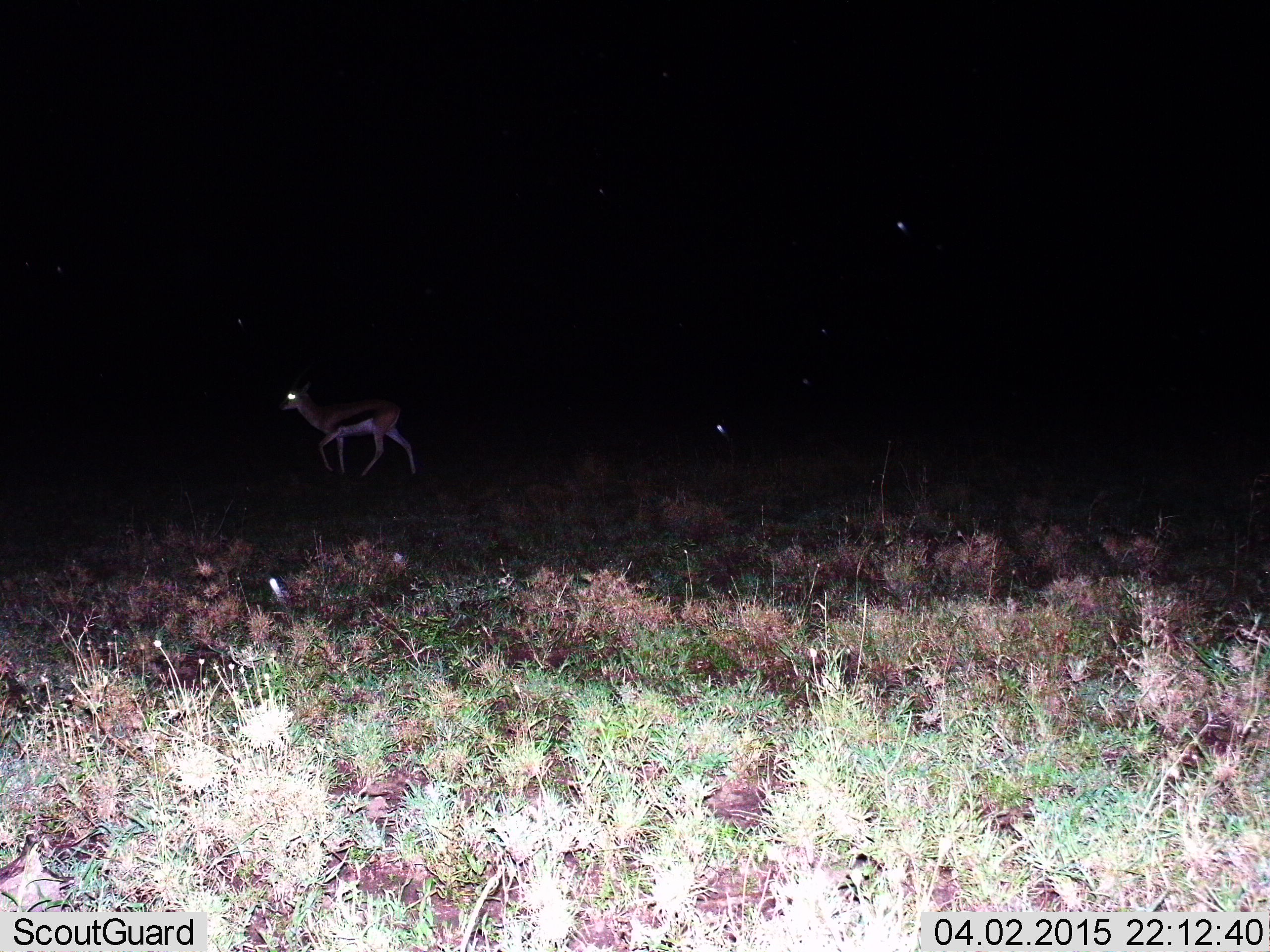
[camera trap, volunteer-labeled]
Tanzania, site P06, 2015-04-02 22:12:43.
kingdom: Animalia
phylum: Chordata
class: Mammalia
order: Artiodactyla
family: Bovidae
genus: Eudorcas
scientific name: Eudorcas thomsonii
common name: thomson's gazelle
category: gazellethomsons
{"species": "gazellethomsons (thomson's gazelle) (Eudorcas thomsonii)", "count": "1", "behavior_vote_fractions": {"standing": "11%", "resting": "0%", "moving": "89%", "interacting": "0%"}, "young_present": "0%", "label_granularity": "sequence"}